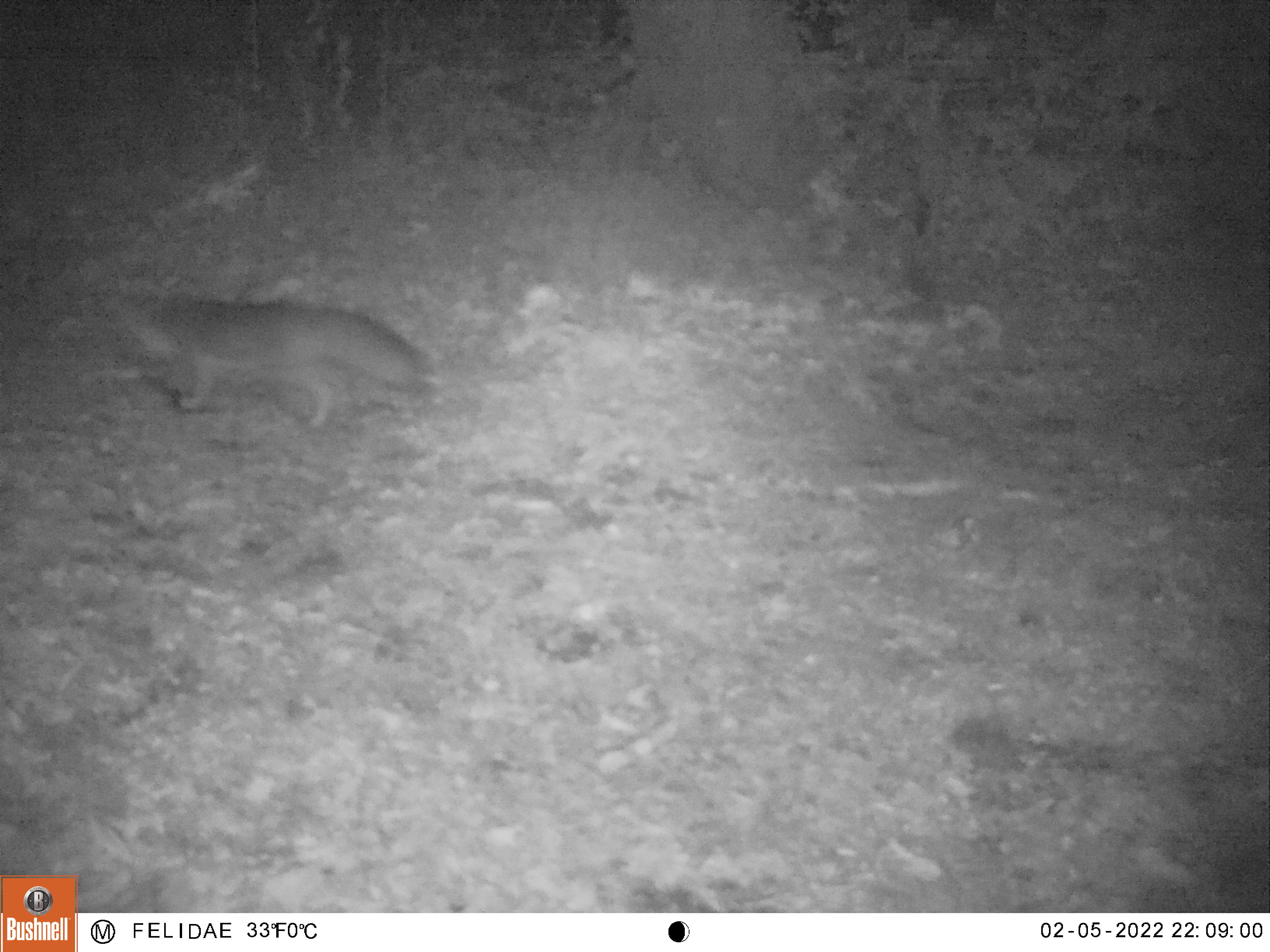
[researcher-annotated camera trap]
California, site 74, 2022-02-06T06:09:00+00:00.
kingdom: Animalia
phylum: Chordata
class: Mammalia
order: Carnivora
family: Canidae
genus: Urocyon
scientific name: Urocyon cinereoargenteus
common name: gray fox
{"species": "gray fox (Urocyon cinereoargenteus)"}